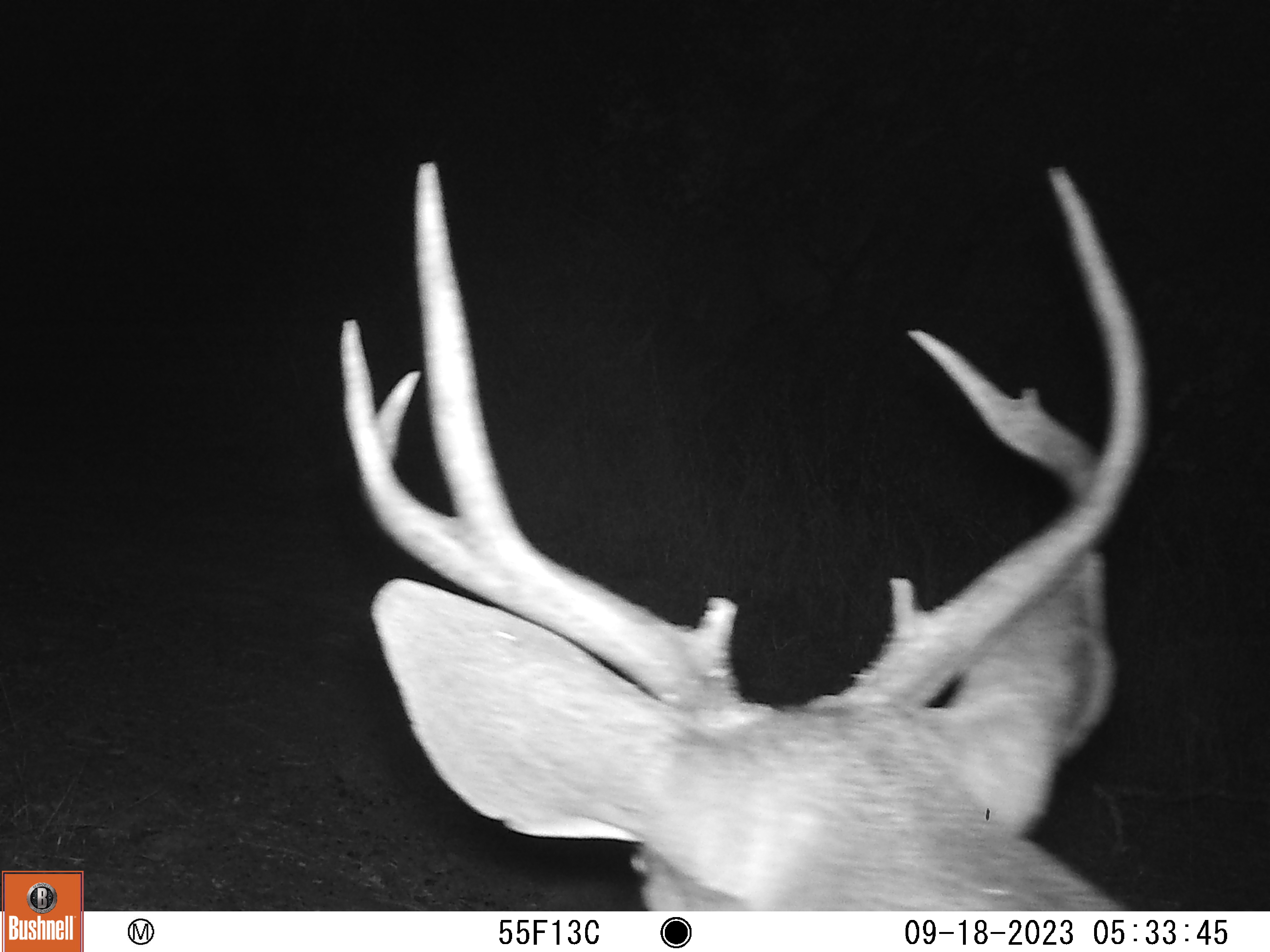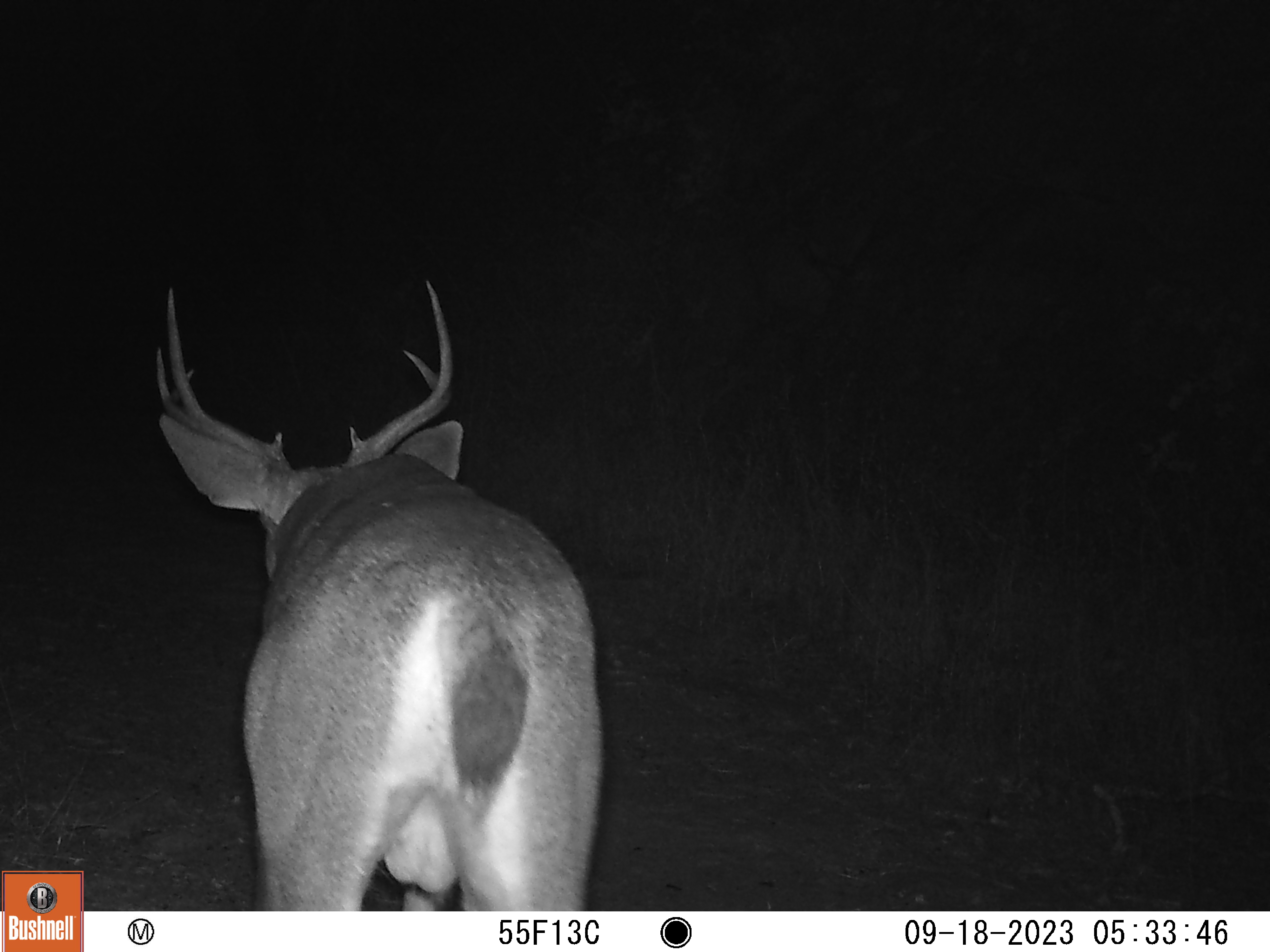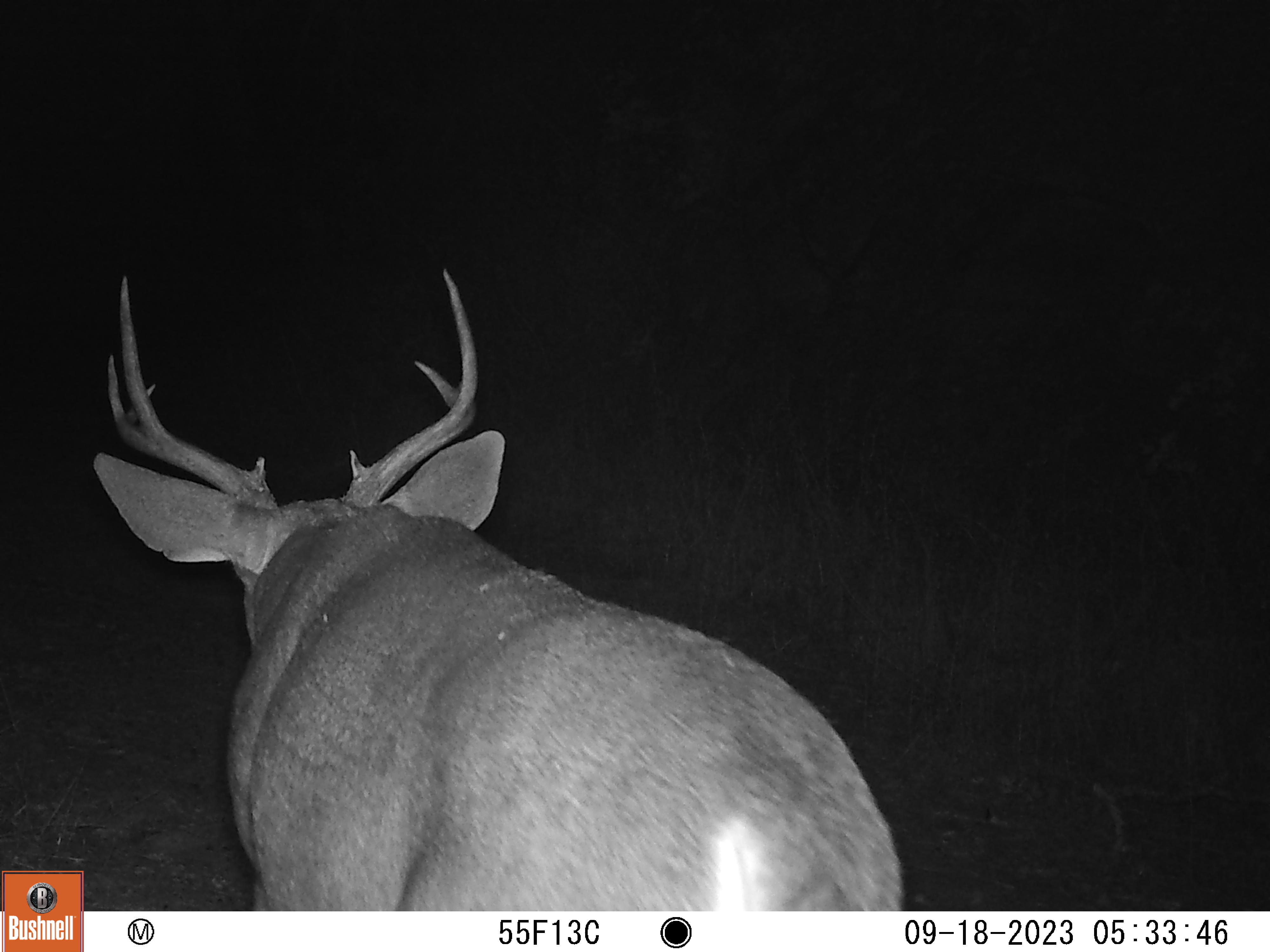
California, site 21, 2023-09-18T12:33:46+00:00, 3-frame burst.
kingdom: Animalia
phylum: Chordata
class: Mammalia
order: Artiodactyla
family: Cervidae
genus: Odocoileus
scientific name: Odocoileus hemionus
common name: mule deer